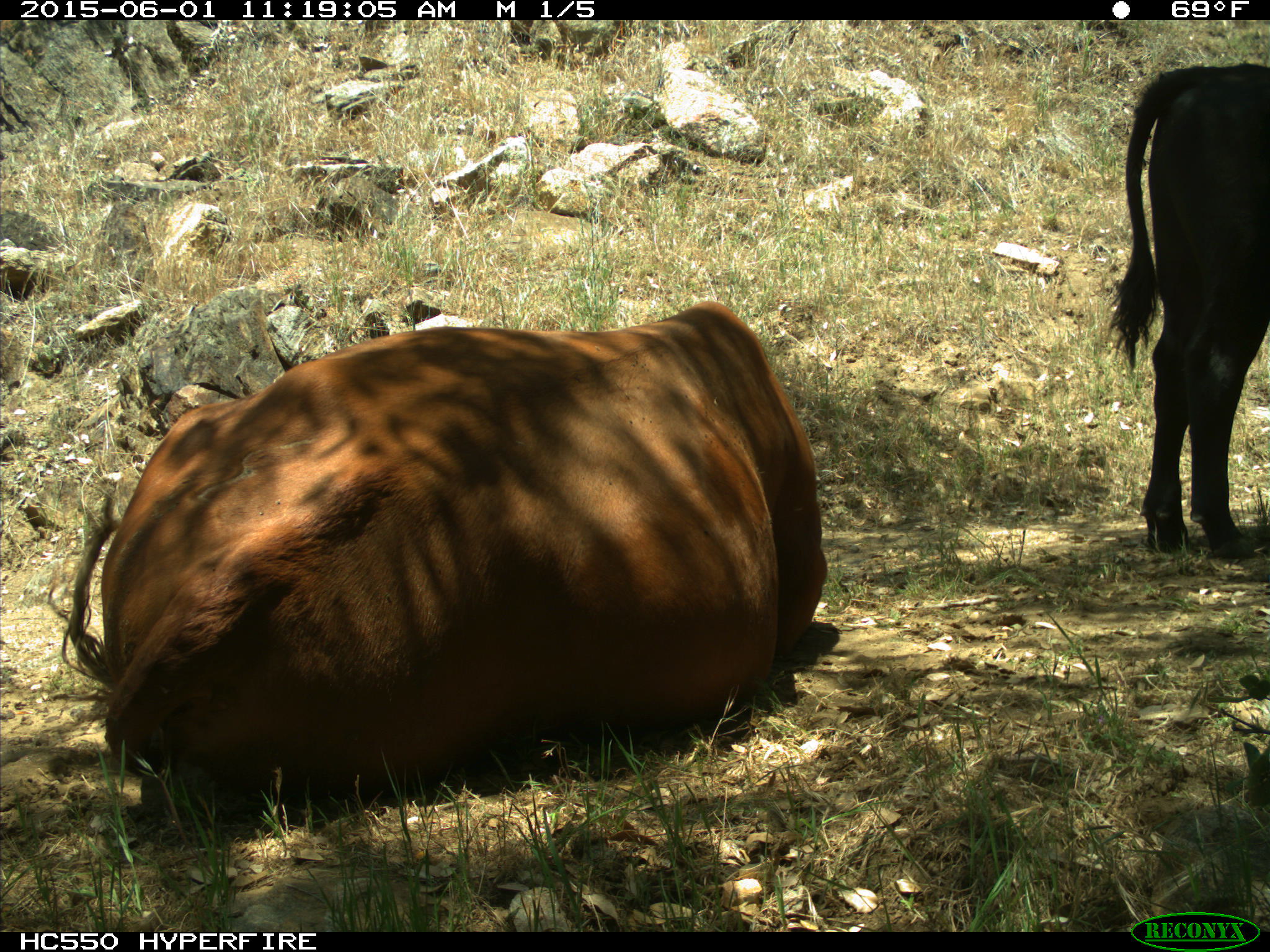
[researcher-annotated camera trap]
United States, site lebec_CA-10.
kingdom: Animalia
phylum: Chordata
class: Mammalia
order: Artiodactyla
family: Bovidae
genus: Bos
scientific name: Bos taurus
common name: domestic cow